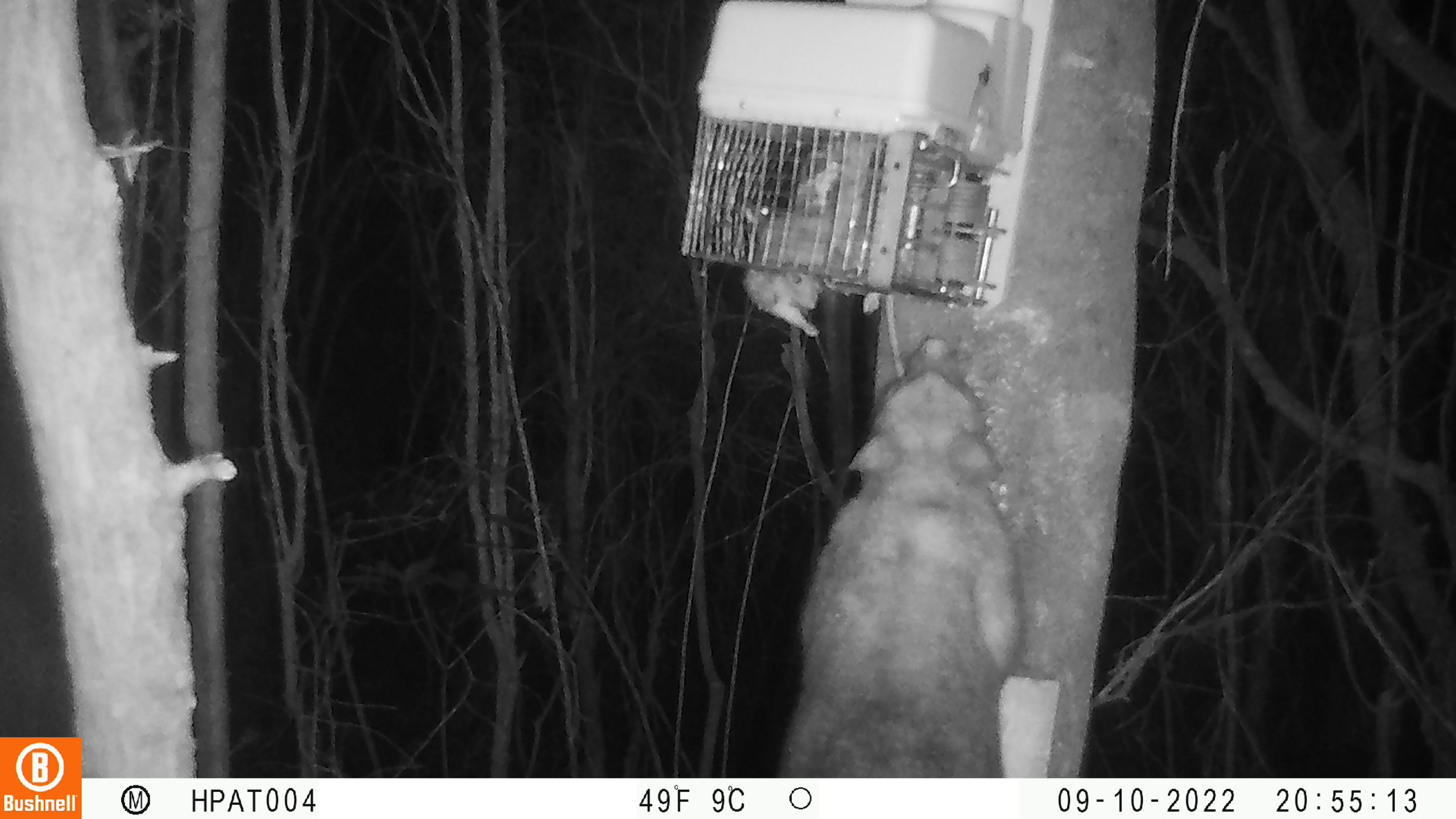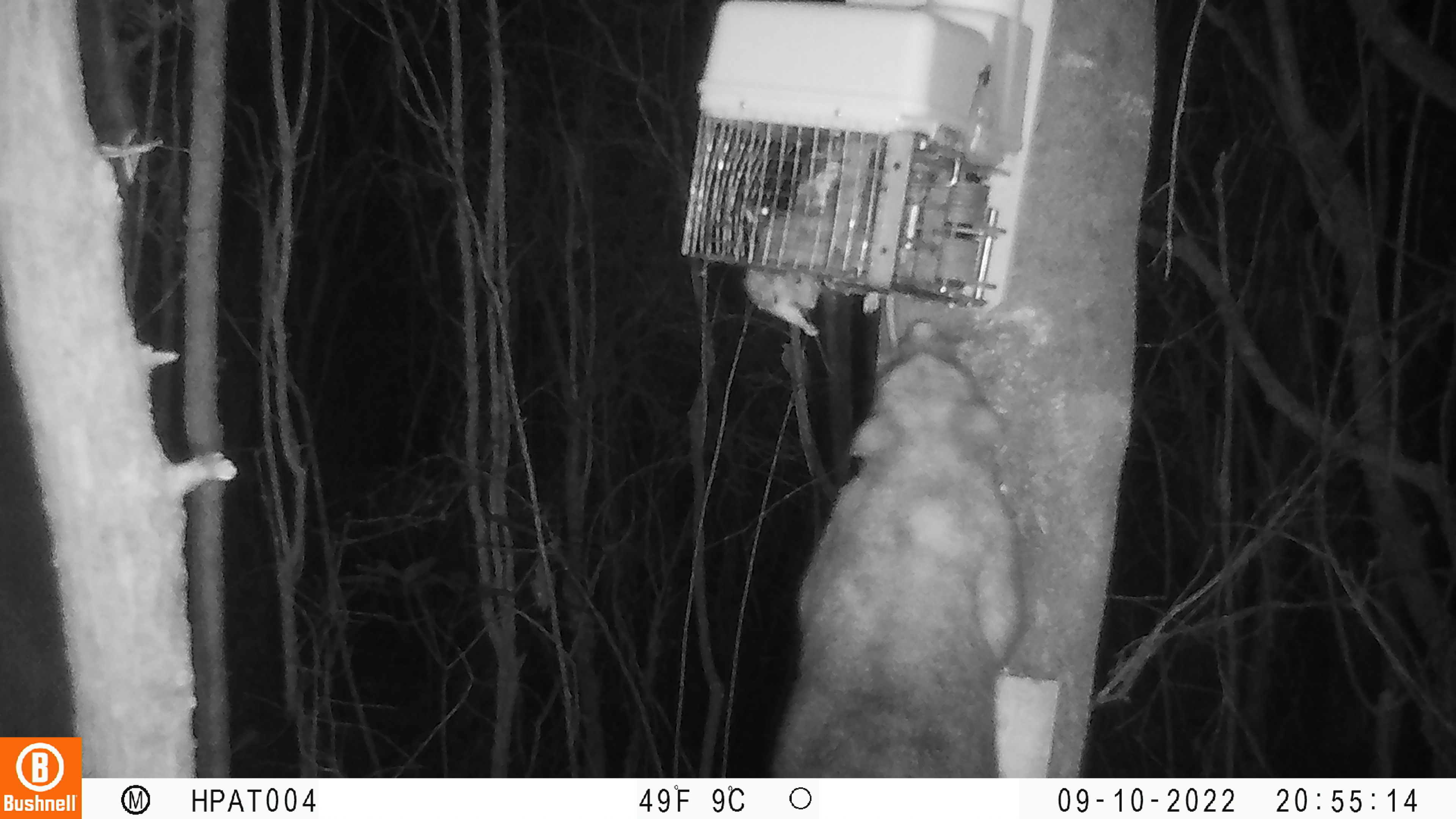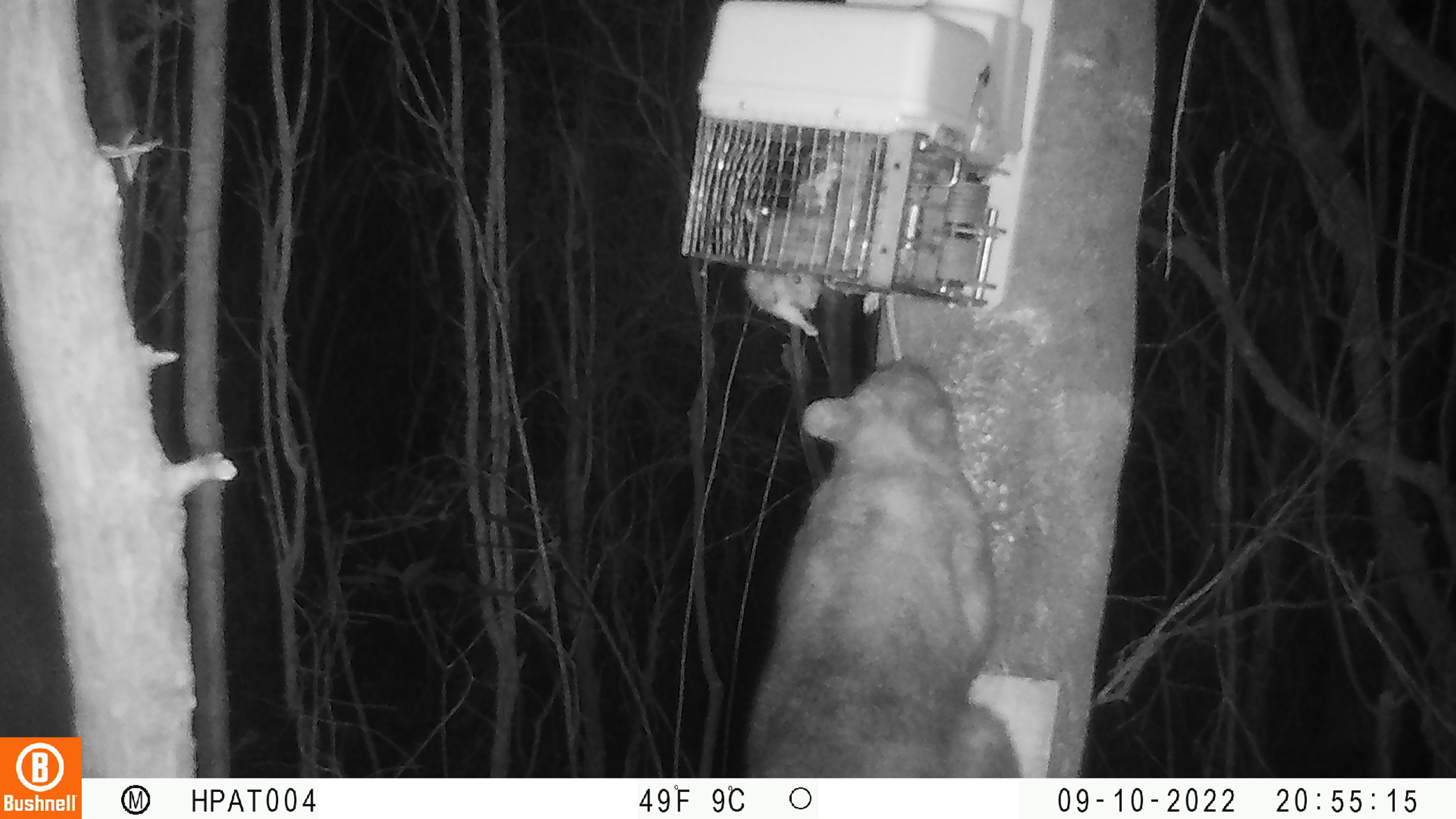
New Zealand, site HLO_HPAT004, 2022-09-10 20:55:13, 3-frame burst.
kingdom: Animalia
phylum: Chordata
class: Mammalia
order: Diprotodontia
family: Phalangeridae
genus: Trichosurus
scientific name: Trichosurus vulpecula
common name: common brushtail possum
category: possum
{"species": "possum (common brushtail possum) (Trichosurus vulpecula)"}